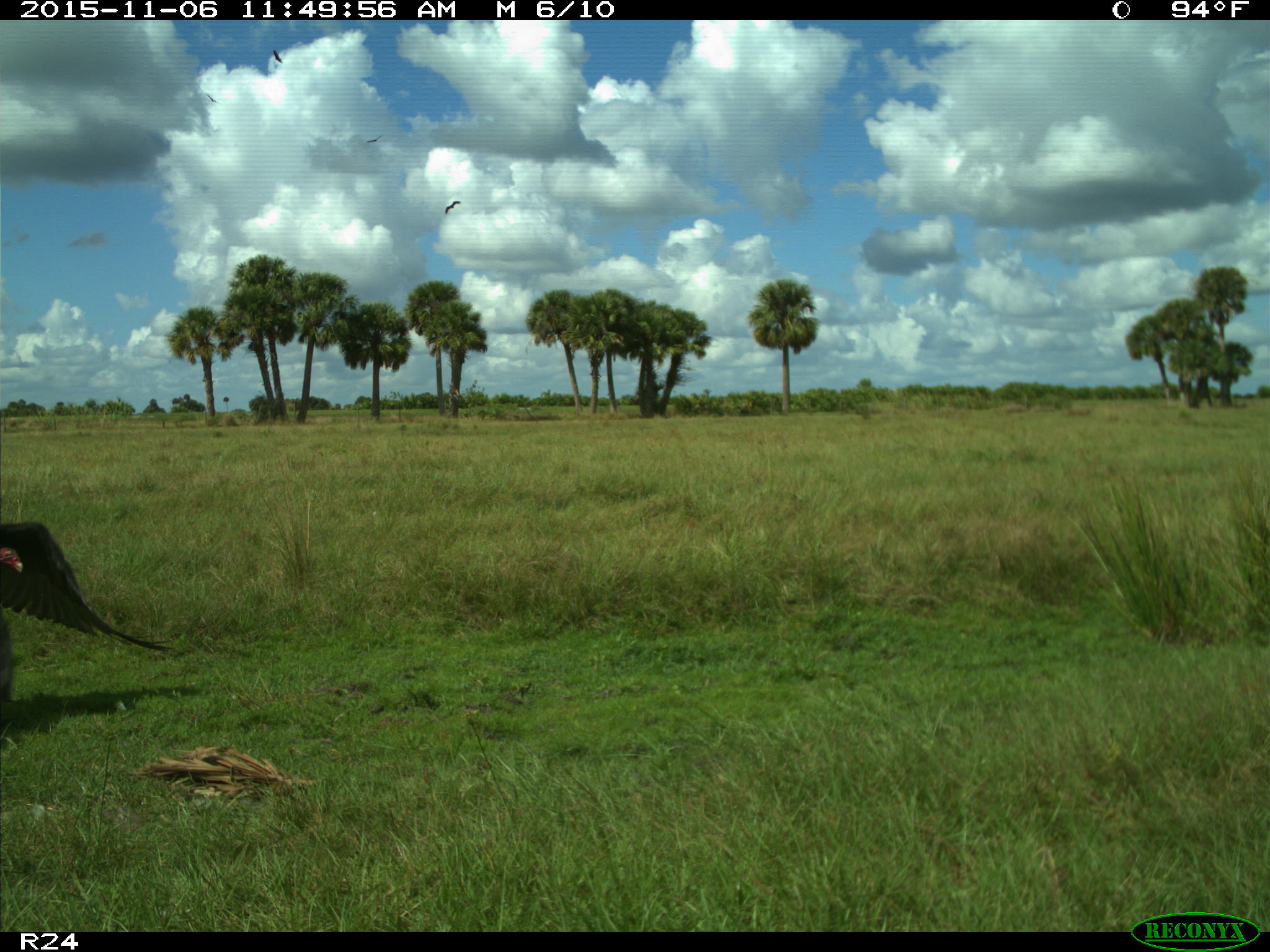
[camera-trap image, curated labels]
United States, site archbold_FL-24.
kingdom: Animalia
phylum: Chordata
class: Aves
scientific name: Aves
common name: birds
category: unidentified bird